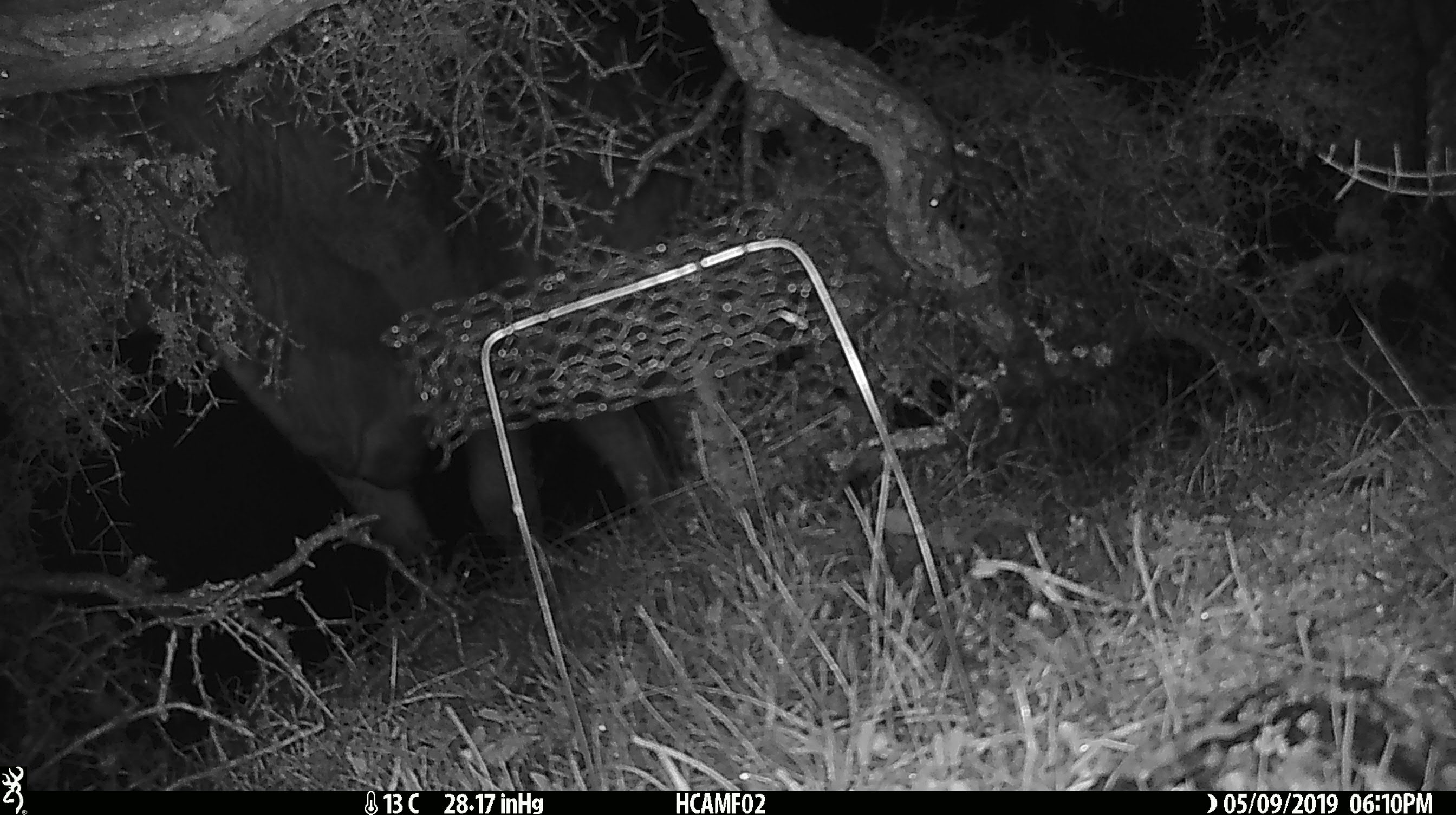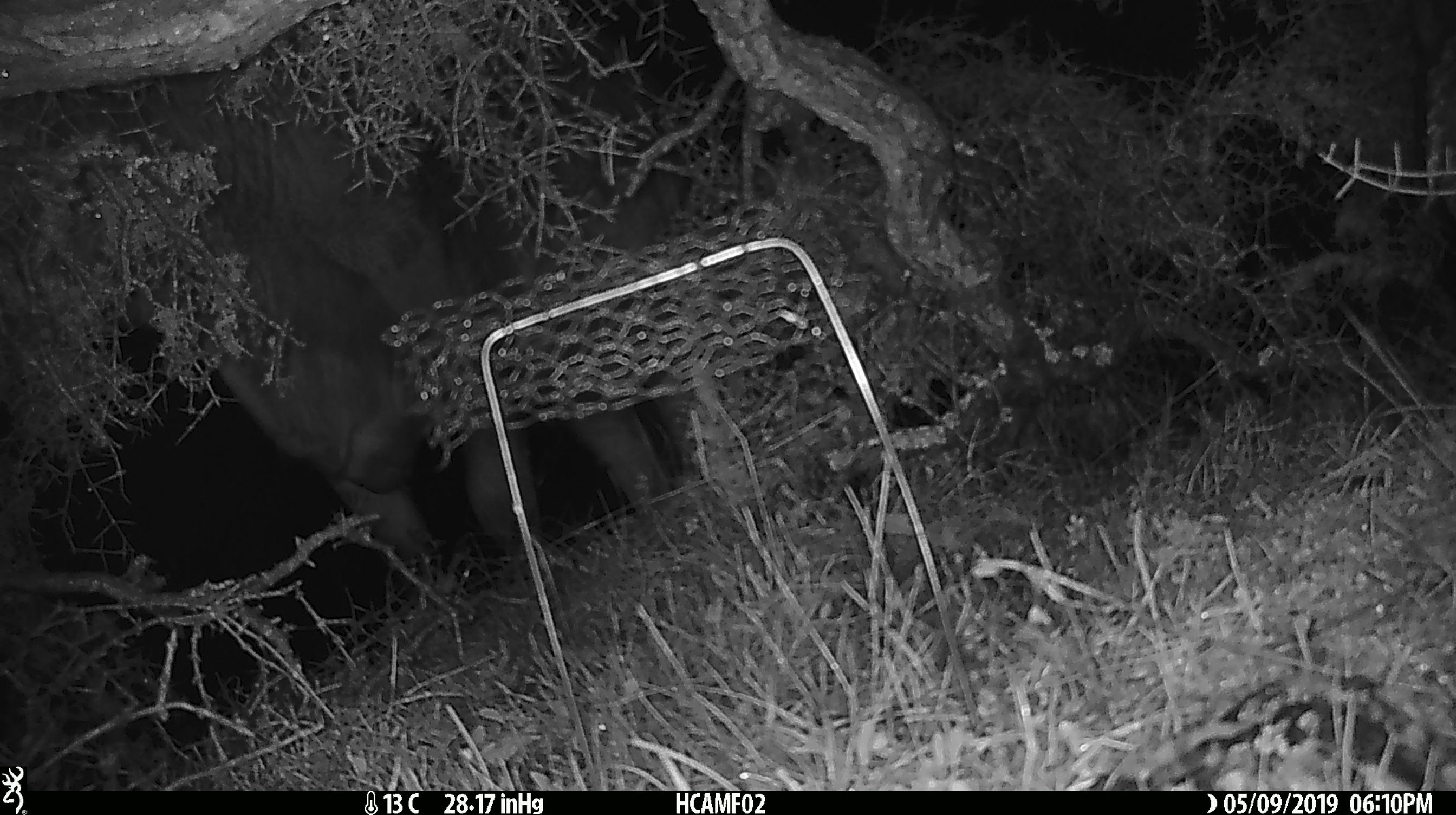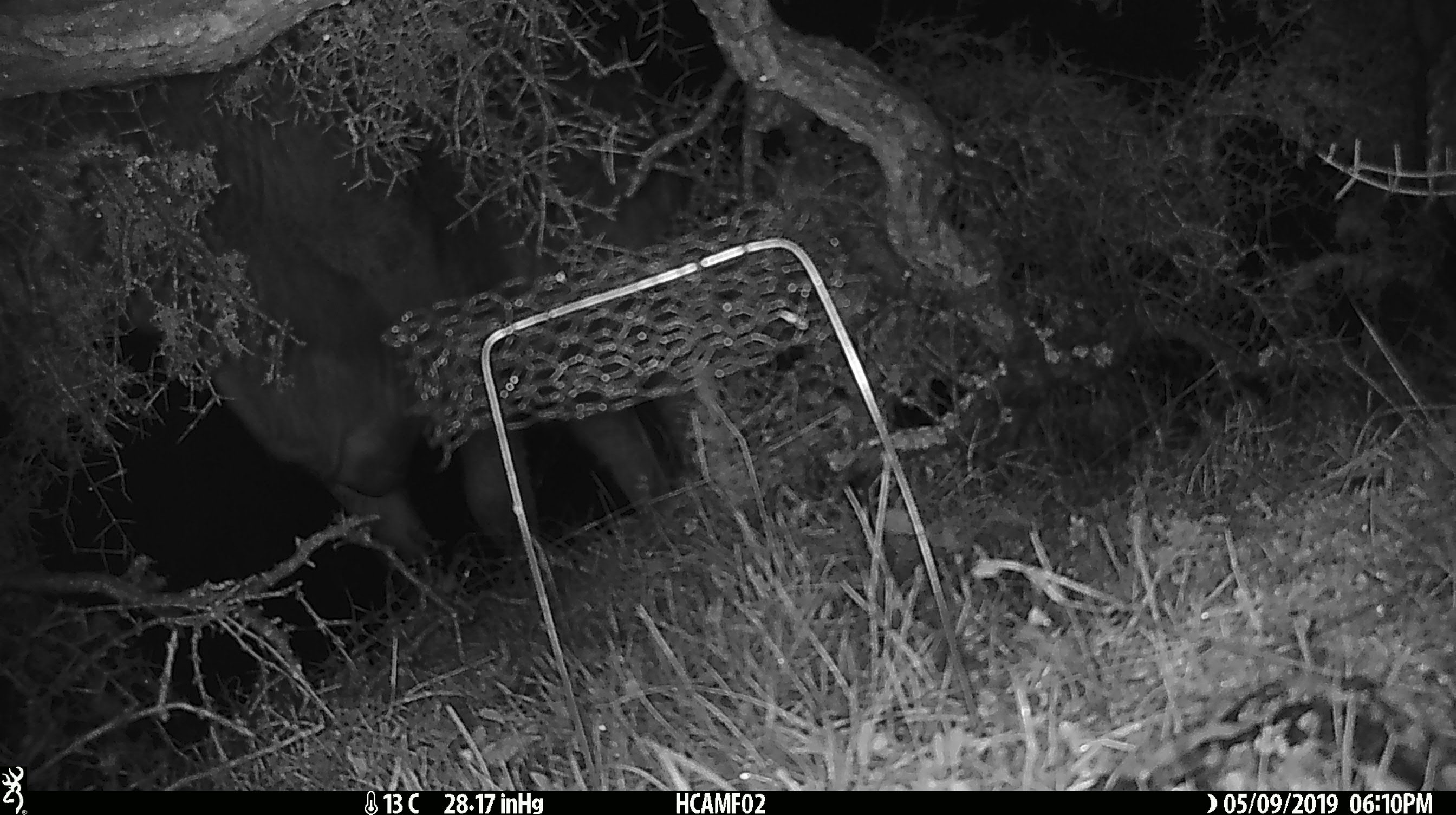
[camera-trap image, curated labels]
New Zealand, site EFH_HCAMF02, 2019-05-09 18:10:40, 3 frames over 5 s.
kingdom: Animalia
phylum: Chordata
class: Mammalia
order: Artiodactyla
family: Bovidae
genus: Bos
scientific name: Bos taurus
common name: domestic cow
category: cow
Cow (domestic cow) (Bos taurus).